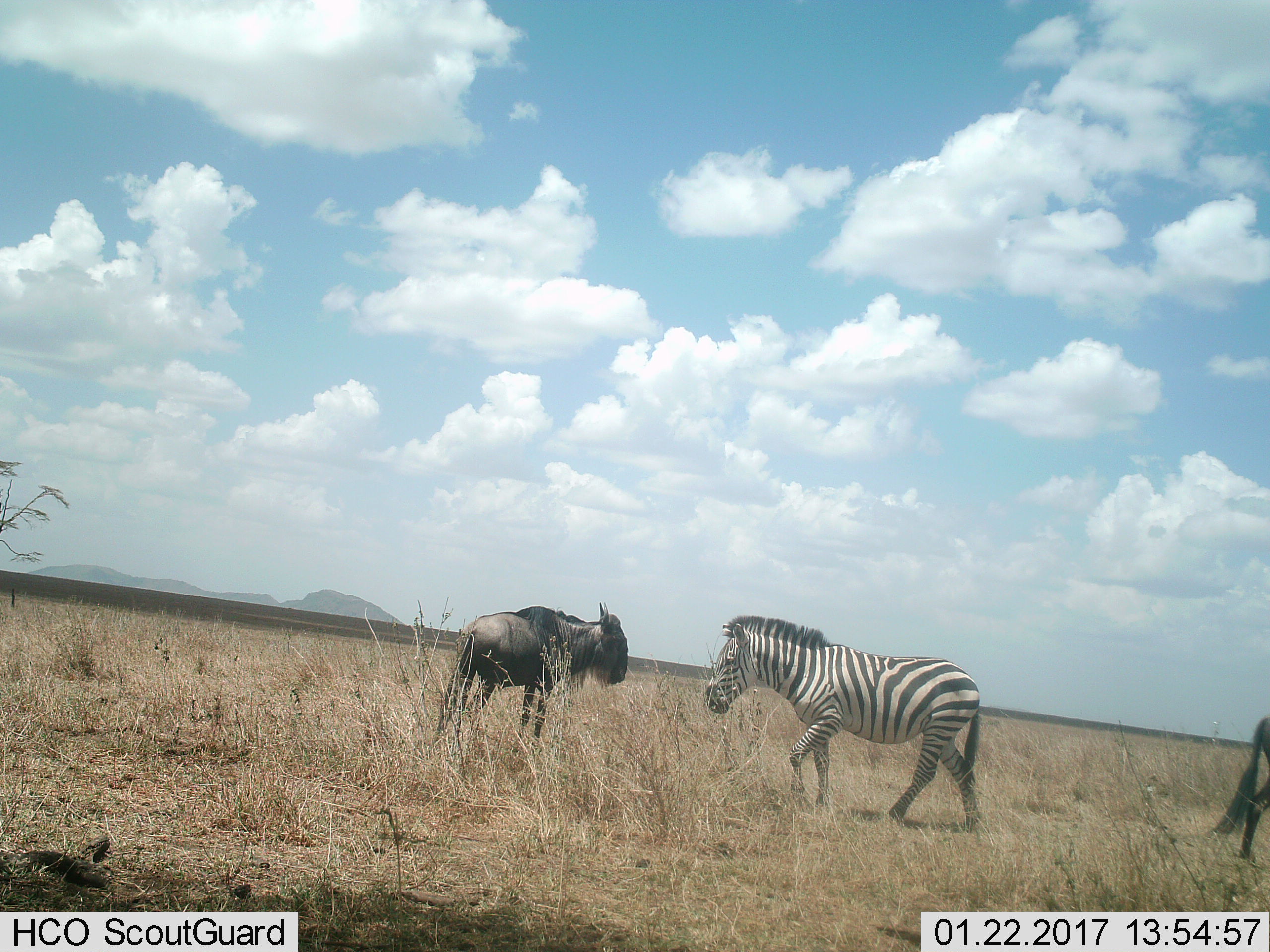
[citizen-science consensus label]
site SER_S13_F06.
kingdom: Animalia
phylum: Chordata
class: Mammalia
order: Artiodactyla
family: Bovidae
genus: Connochaetes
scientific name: Connochaetes taurinus taurinus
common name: blue wildebeest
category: wildebeestblue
Wildebeestblue (blue wildebeest) (Connochaetes taurinus taurinus), count 2. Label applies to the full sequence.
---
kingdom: Animalia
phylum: Chordata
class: Mammalia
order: Perissodactyla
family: Equidae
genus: Equus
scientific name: Equus quagga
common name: plains zebra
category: zebraplains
Zebraplains (plains zebra) (Equus quagga), count 1. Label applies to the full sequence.